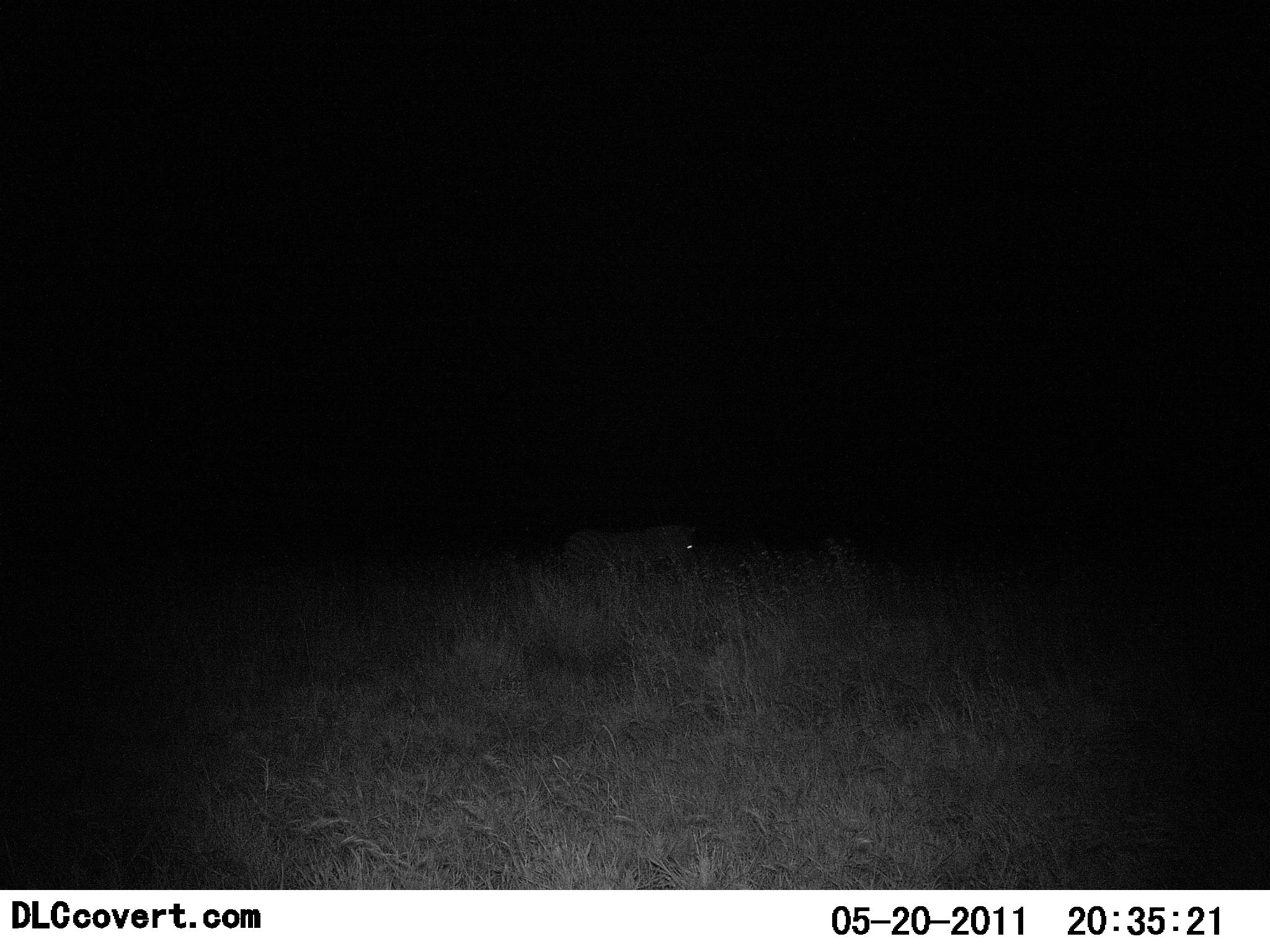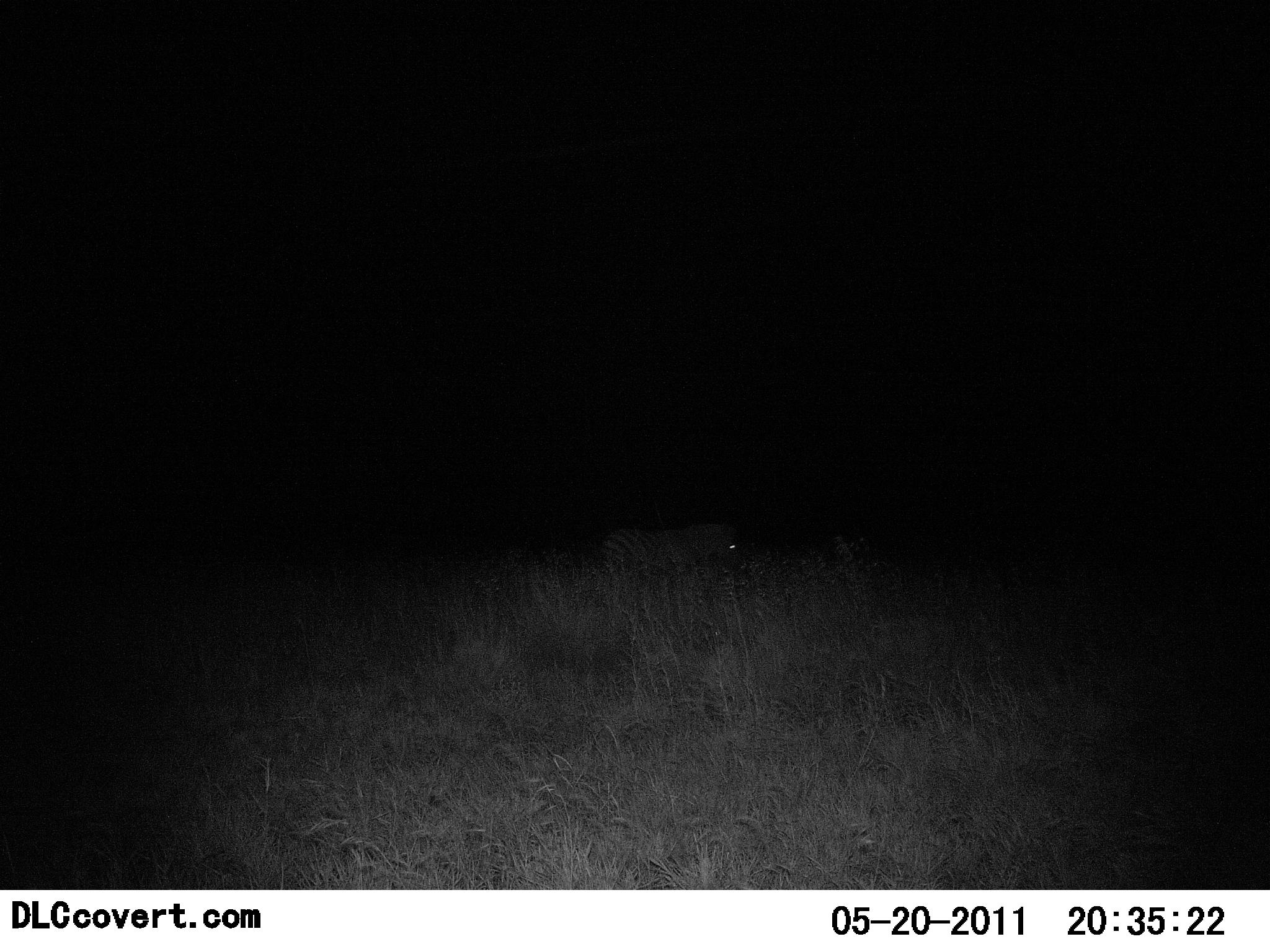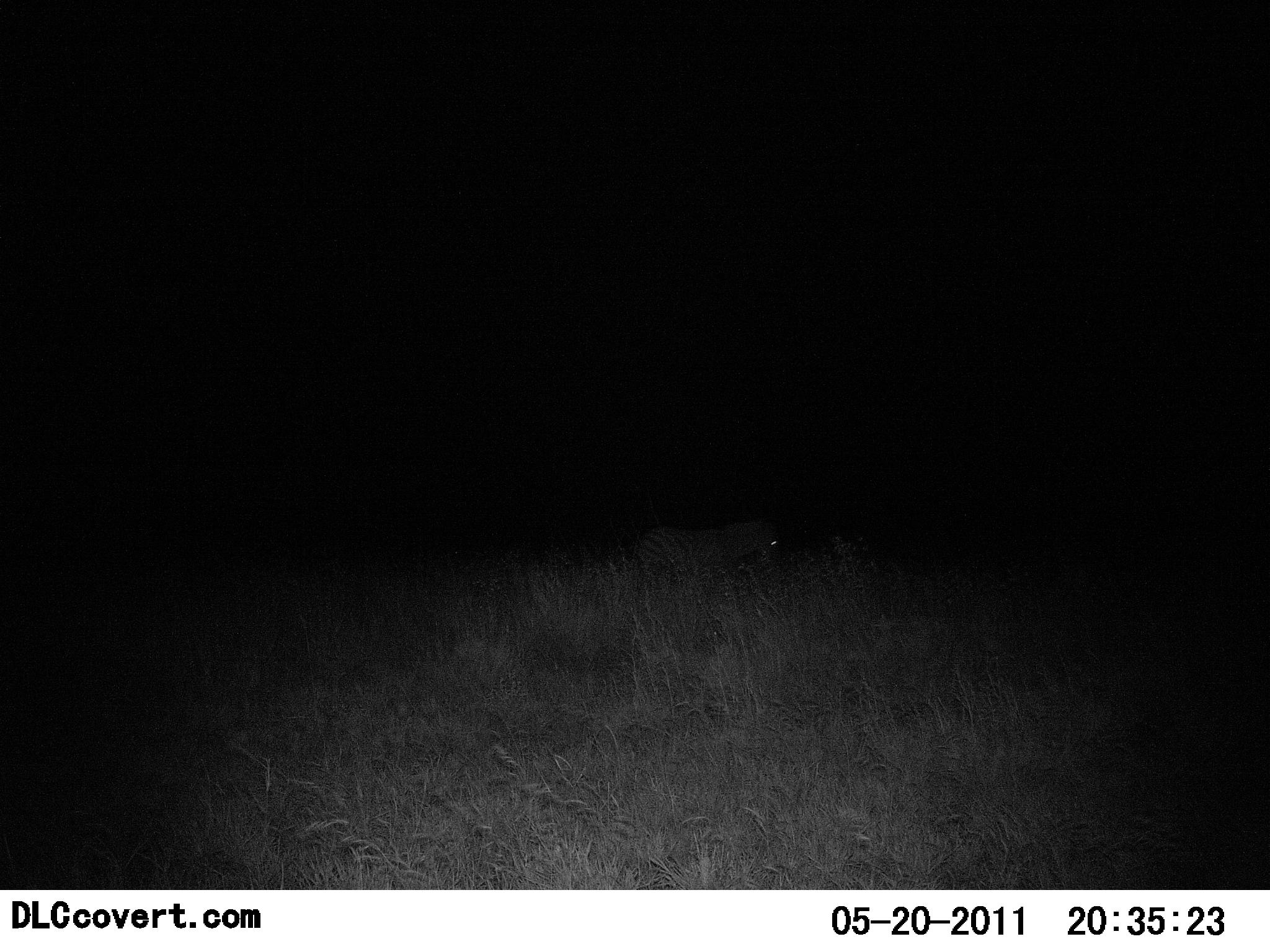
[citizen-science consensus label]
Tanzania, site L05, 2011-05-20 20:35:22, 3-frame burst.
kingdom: Animalia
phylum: Chordata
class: Mammalia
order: Perissodactyla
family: Equidae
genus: Equus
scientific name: Equus quagga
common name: plains zebra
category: zebra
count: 1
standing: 25%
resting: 0%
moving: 75%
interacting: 0%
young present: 0%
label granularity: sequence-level